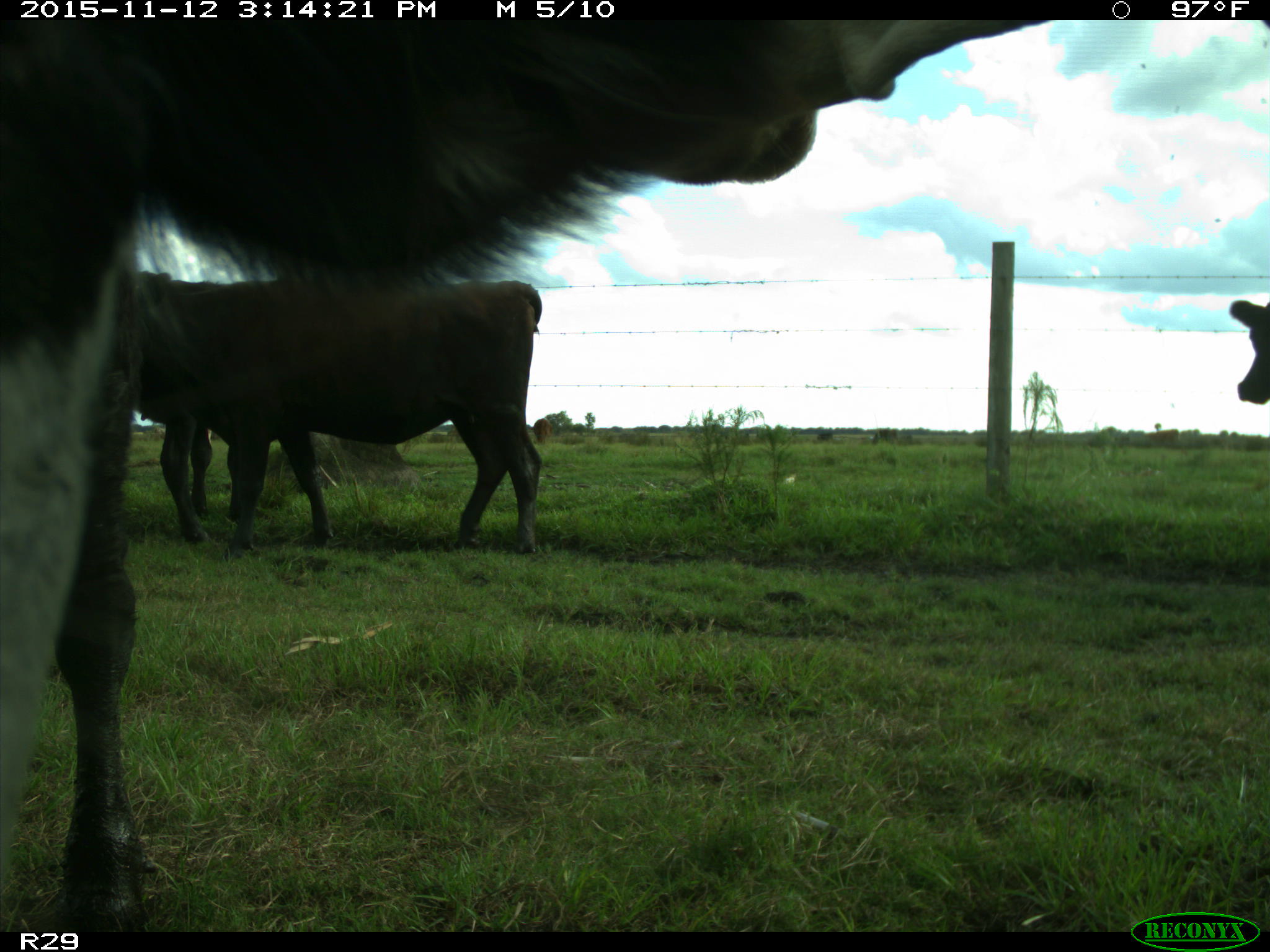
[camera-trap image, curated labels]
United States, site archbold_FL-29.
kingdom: Animalia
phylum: Chordata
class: Mammalia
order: Artiodactyla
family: Bovidae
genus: Bos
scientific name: Bos taurus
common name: domestic cow